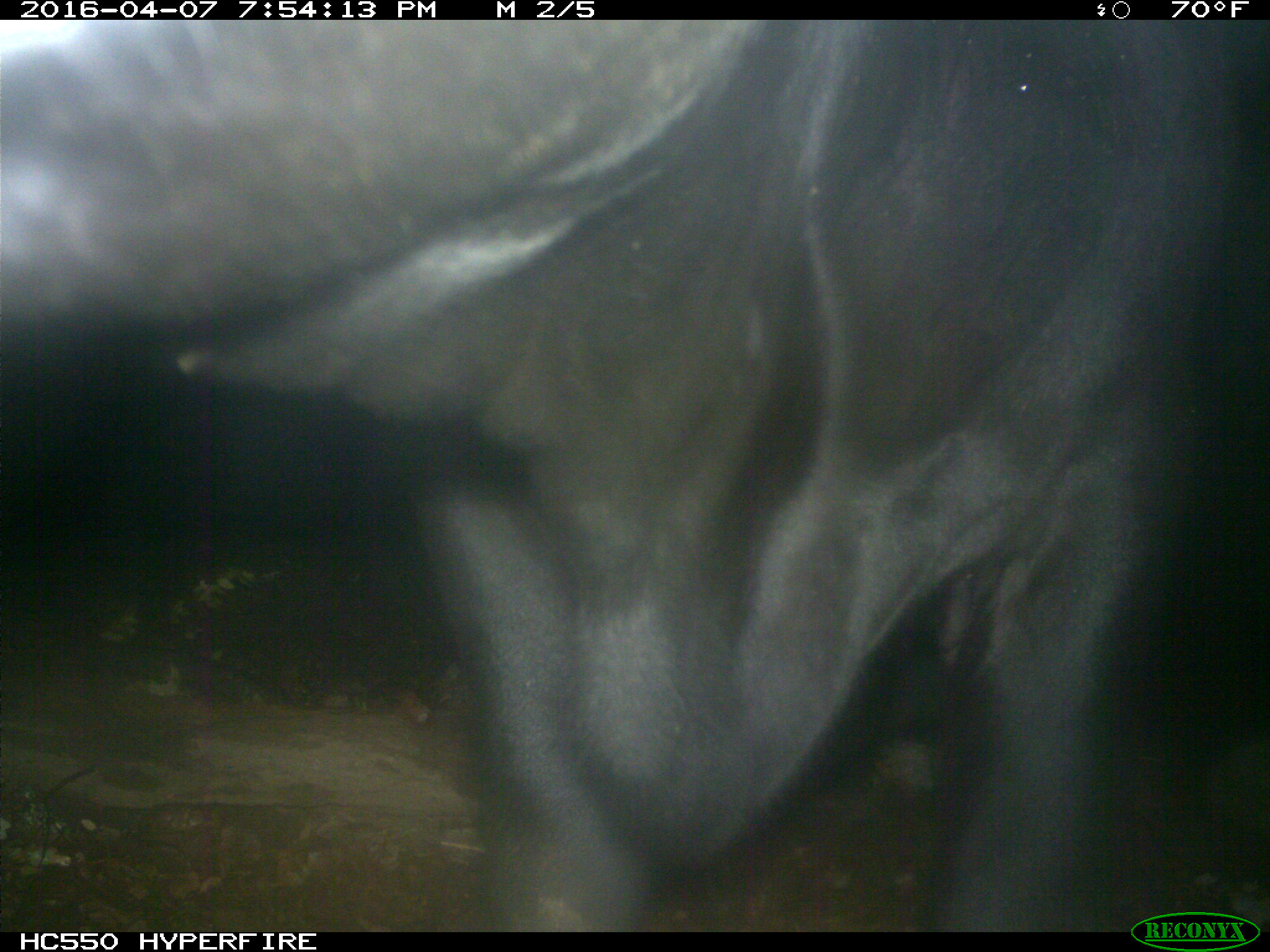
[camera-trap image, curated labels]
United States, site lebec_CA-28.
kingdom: Animalia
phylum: Chordata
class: Mammalia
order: Artiodactyla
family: Bovidae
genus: Bos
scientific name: Bos taurus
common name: domestic cow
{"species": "Bos taurus (domestic cow)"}